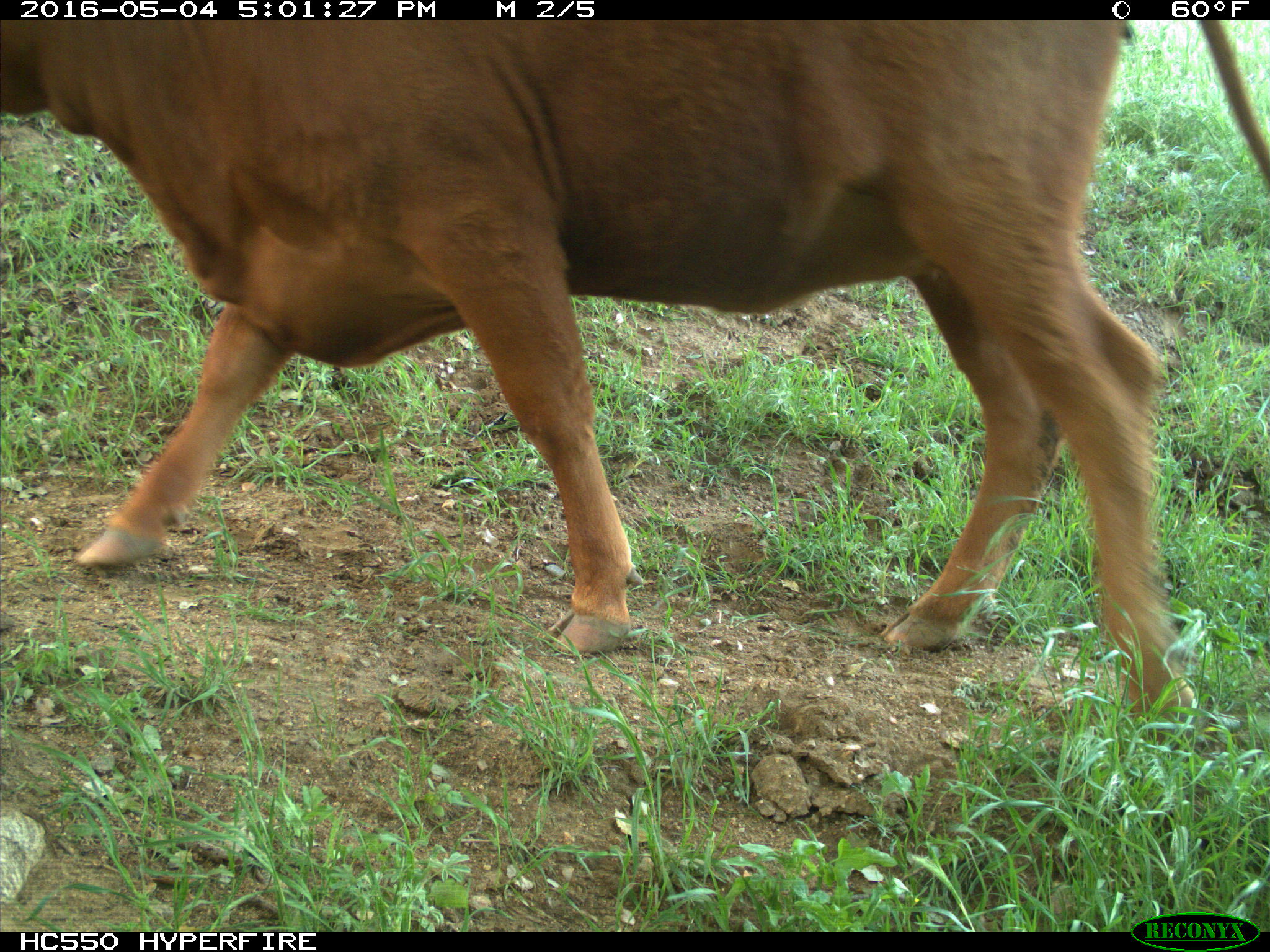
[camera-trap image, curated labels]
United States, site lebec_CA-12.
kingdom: Animalia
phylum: Chordata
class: Mammalia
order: Artiodactyla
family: Bovidae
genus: Bos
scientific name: Bos taurus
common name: domestic cow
Bos taurus (domestic cow).